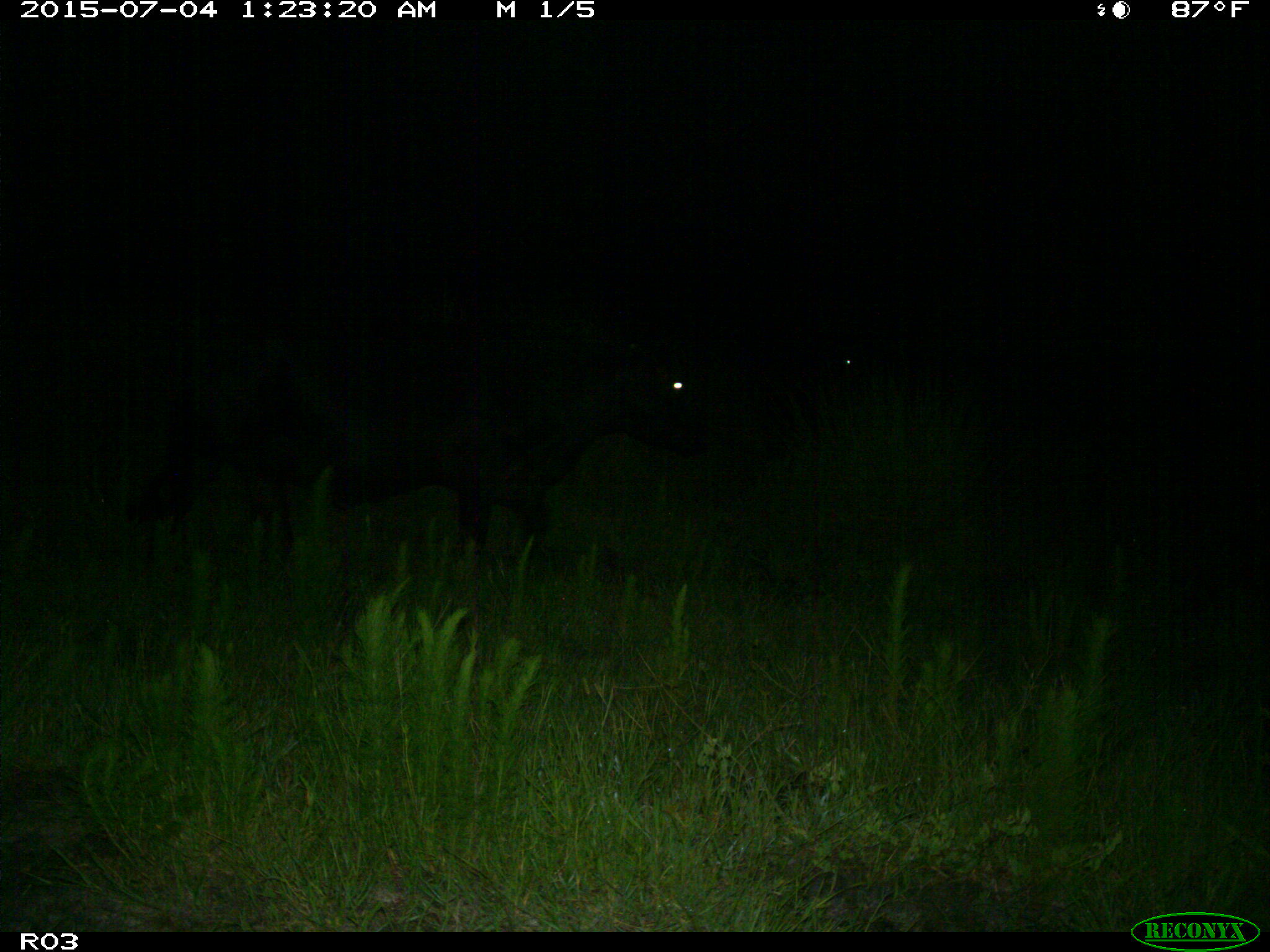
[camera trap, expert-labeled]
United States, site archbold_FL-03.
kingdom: Animalia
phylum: Chordata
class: Mammalia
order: Artiodactyla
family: Bovidae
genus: Bos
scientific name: Bos taurus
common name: domestic cow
Bos taurus (domestic cow).